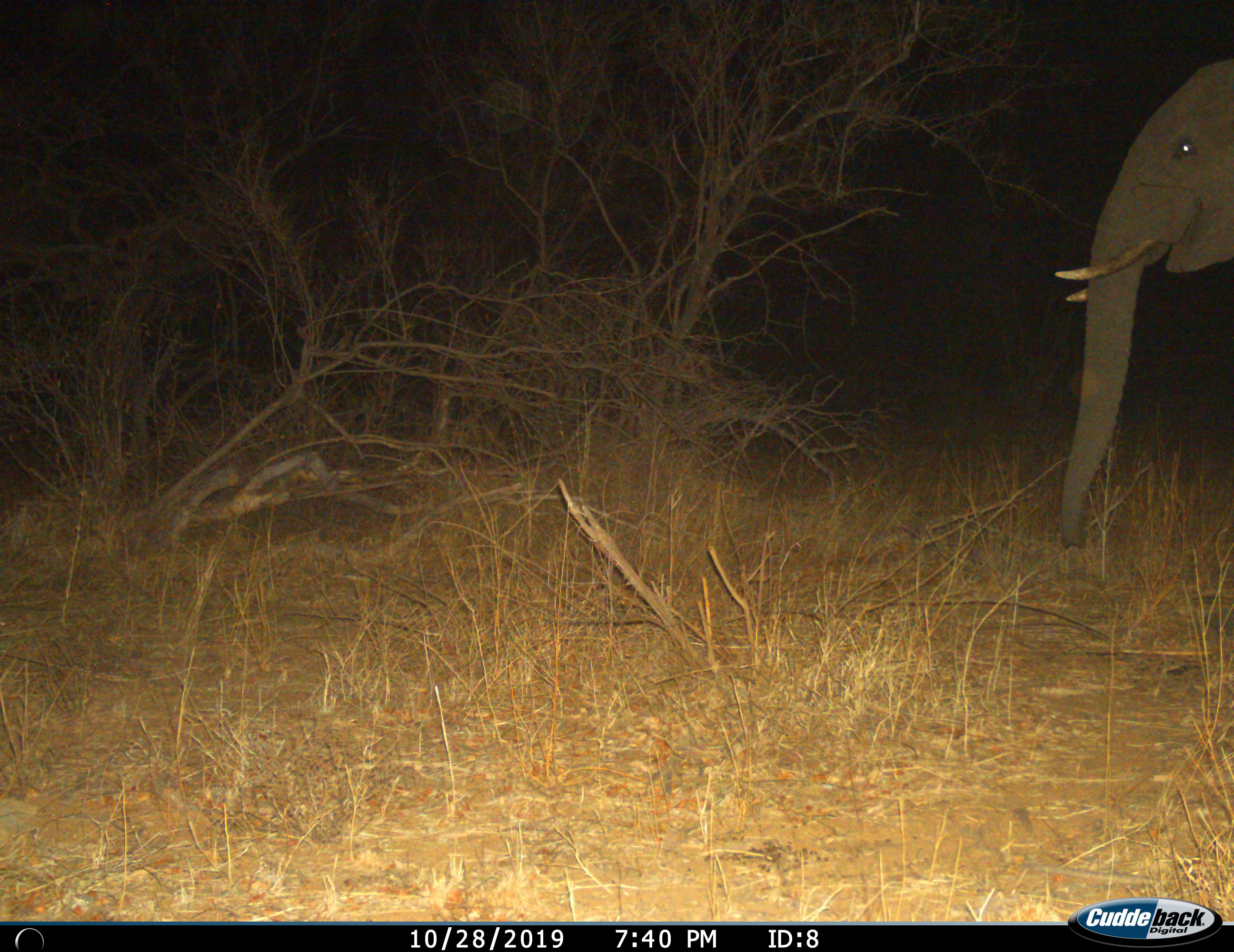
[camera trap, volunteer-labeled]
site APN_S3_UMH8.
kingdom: Animalia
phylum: Chordata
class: Mammalia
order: Proboscidea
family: Elephantidae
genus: Loxodonta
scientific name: Loxodonta africana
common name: african bush elephant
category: elephant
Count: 1.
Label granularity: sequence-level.